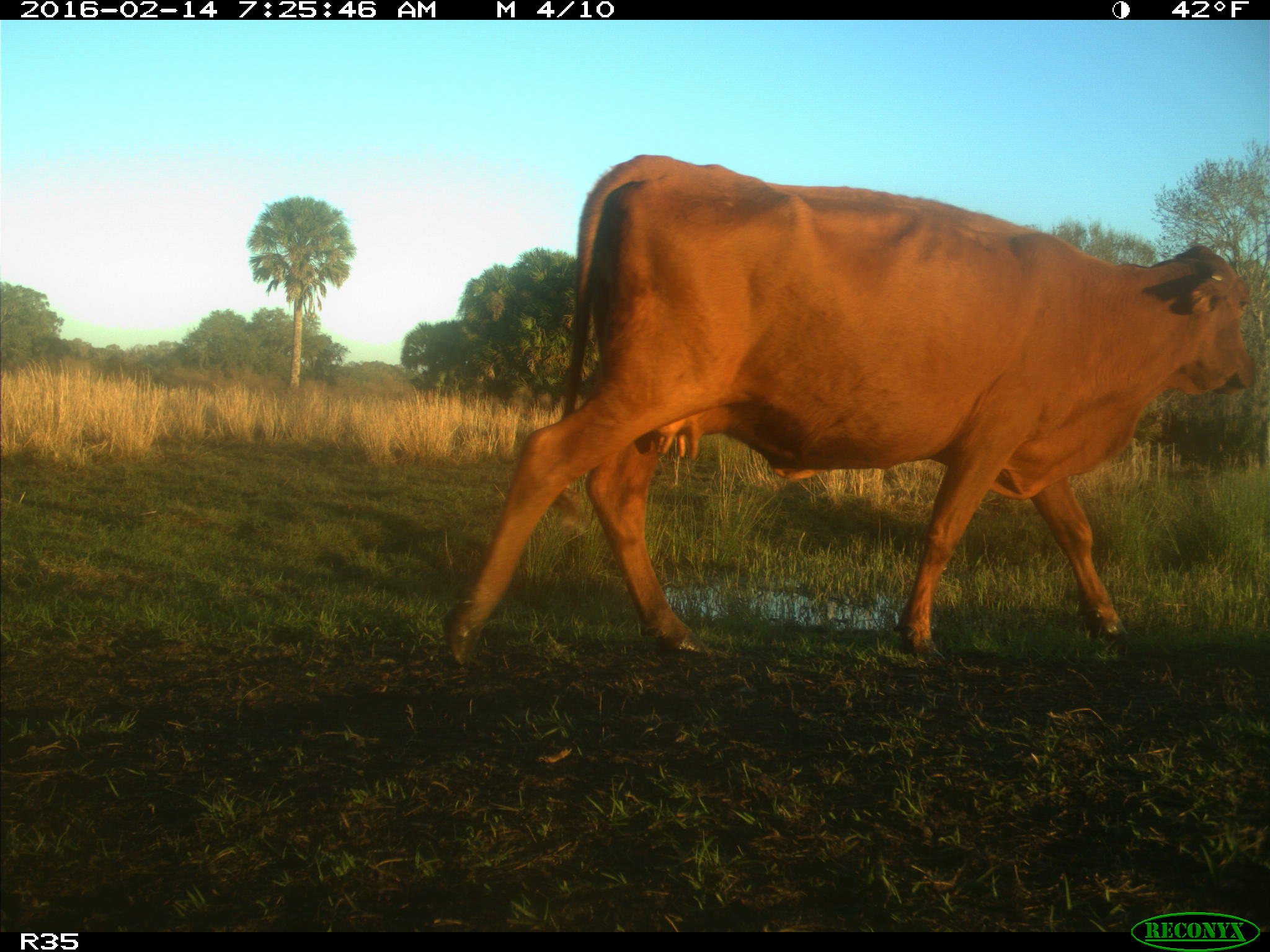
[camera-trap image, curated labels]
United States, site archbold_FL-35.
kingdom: Animalia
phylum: Chordata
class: Mammalia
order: Artiodactyla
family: Bovidae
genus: Bos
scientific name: Bos taurus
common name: domestic cow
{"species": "Bos taurus (domestic cow)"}